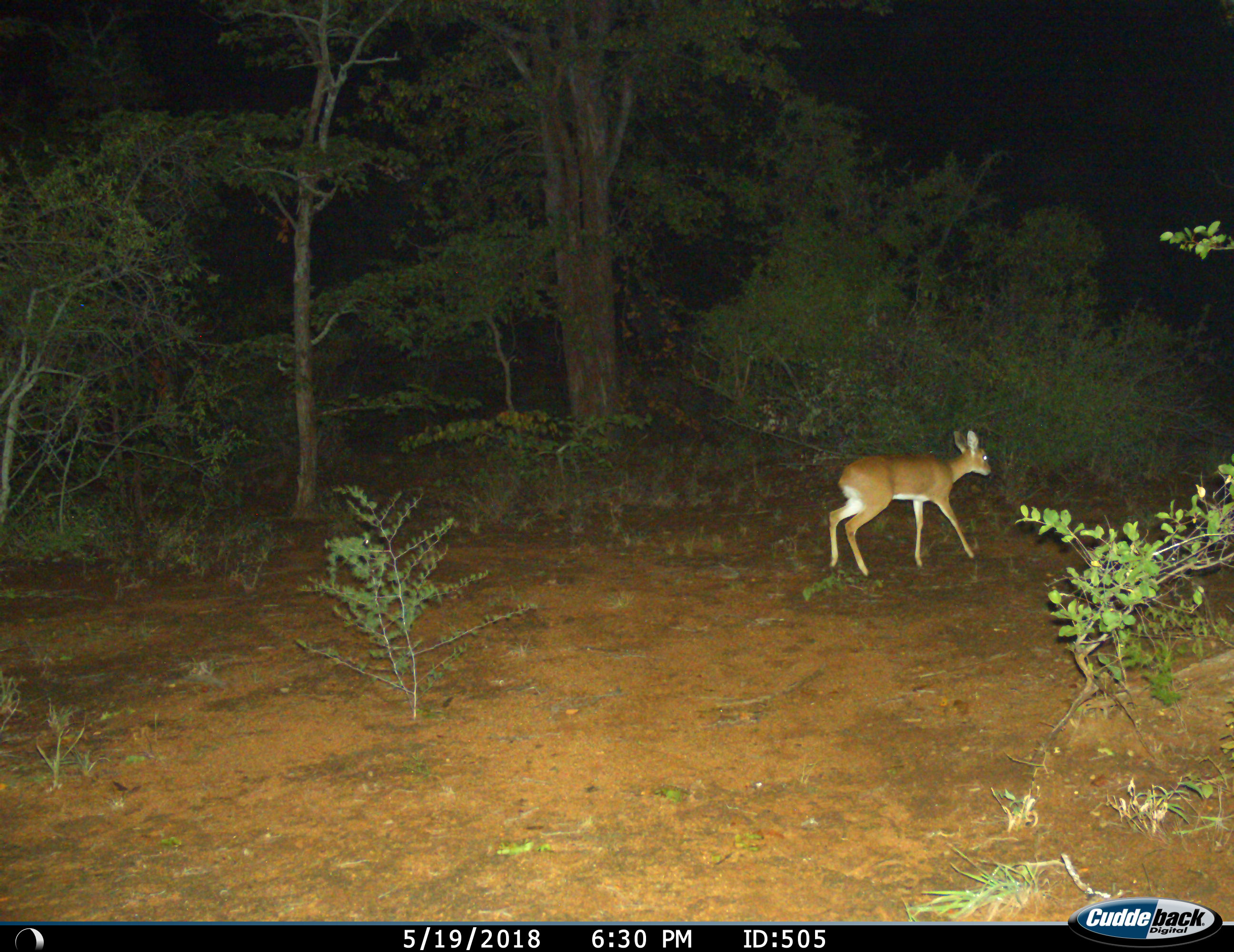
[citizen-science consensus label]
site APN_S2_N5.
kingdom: Animalia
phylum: Chordata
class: Mammalia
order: Artiodactyla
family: Bovidae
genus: Raphicerus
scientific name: Raphicerus campestris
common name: steenbok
Steenbok (Raphicerus campestris), count 1. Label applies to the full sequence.